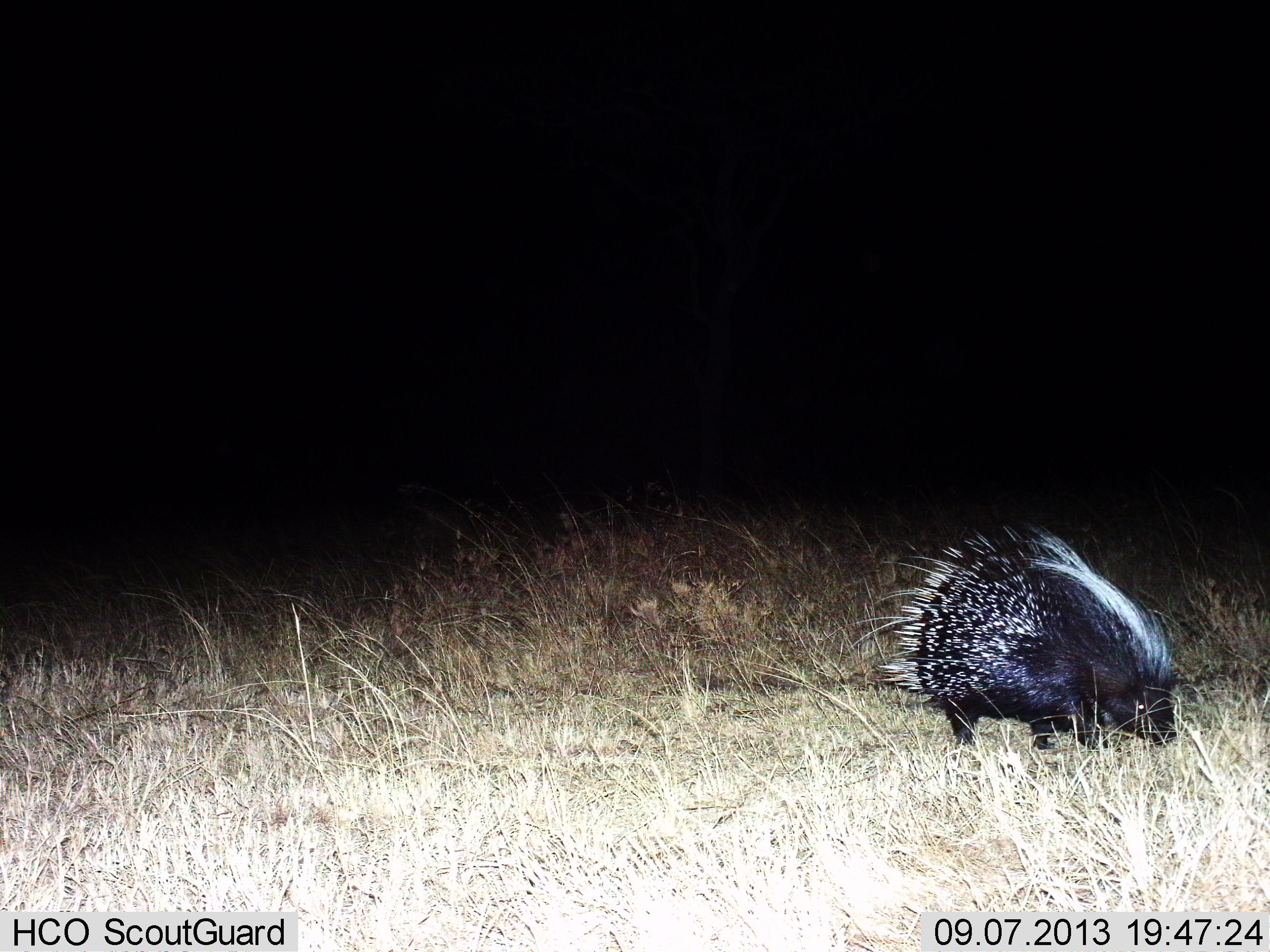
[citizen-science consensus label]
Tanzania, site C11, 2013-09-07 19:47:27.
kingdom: Animalia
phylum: Chordata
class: Mammalia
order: Rodentia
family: Hystricidae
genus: Hystrix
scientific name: Hystrix cristata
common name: crested porcupine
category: porcupine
Porcupine (crested porcupine) (Hystrix cristata), count 1. Behavior (volunteer vote fractions): standing 21%, resting 0%, moving 43%, interacting 0%. Young present (vote fraction): 0%. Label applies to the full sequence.